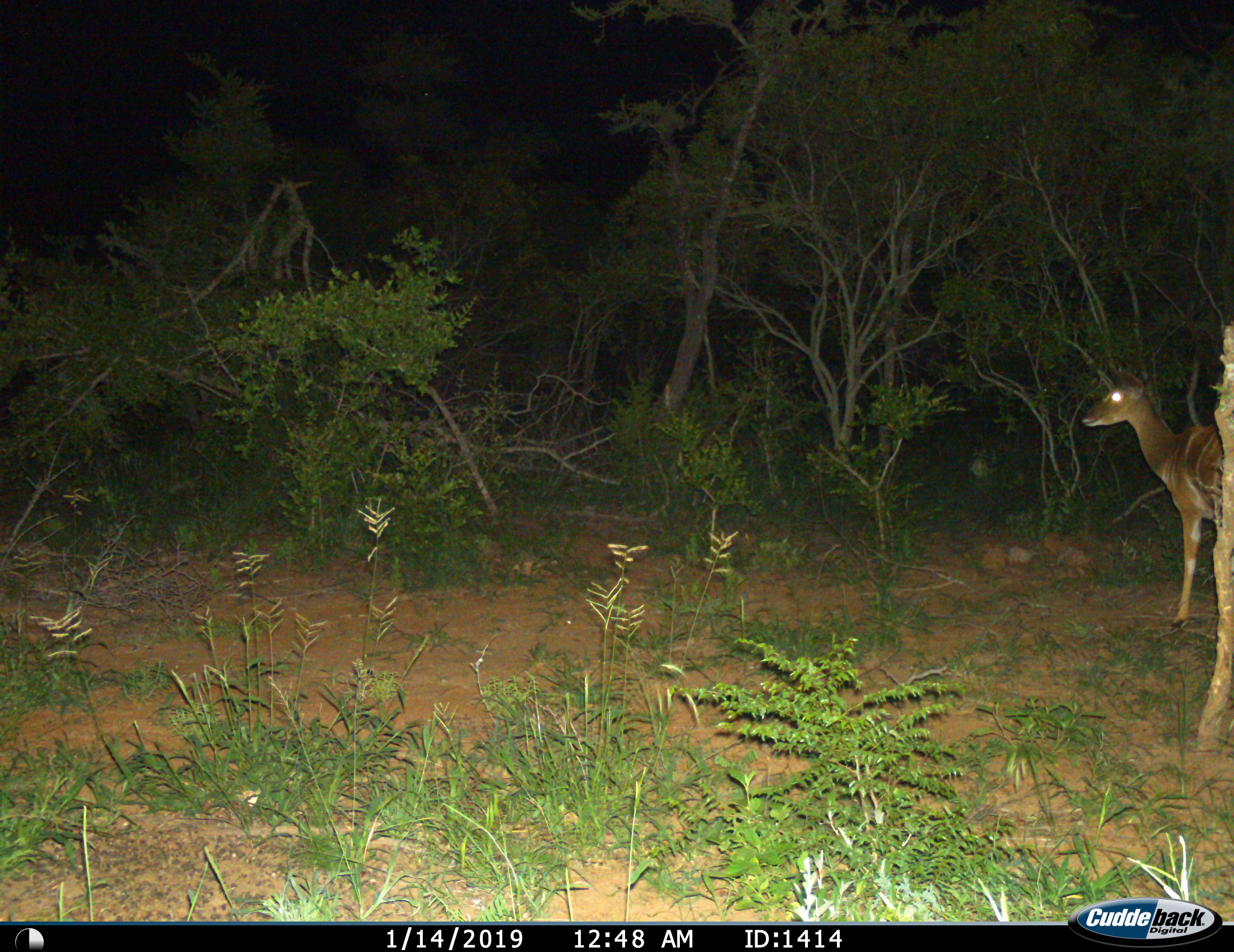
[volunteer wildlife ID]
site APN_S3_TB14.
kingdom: Animalia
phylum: Chordata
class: Mammalia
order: Artiodactyla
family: Bovidae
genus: Tragelaphus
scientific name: Tragelaphus angasii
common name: nyala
Nyala (Tragelaphus angasii), count 1. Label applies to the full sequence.